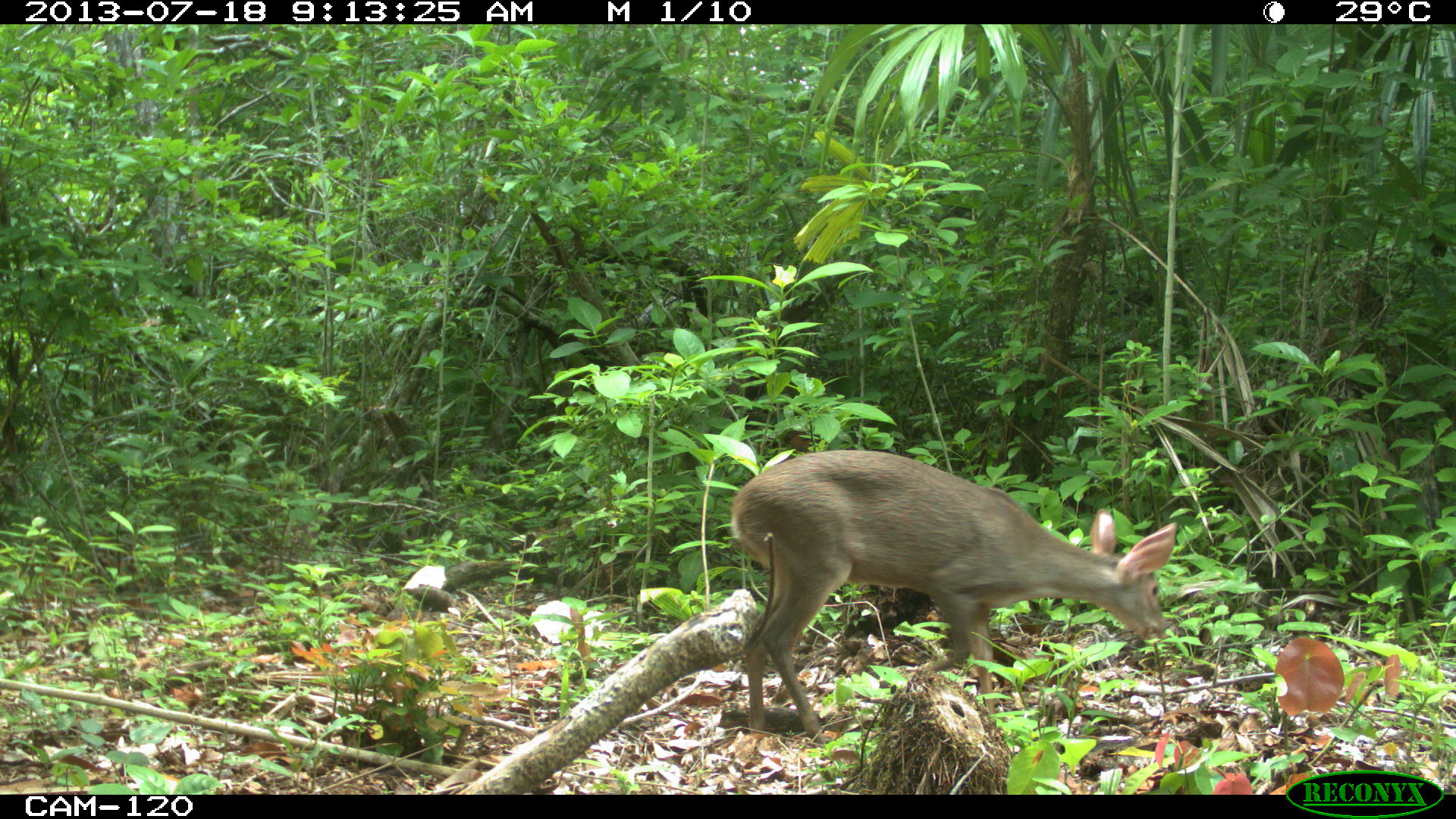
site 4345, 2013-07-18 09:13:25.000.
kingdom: Animalia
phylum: Chordata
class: Mammalia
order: Artiodactyla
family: Cervidae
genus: Odocoileus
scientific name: Odocoileus virginianus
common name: white-tailed deer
Odocoileus virginianus (white-tailed deer), count 1, sex female.